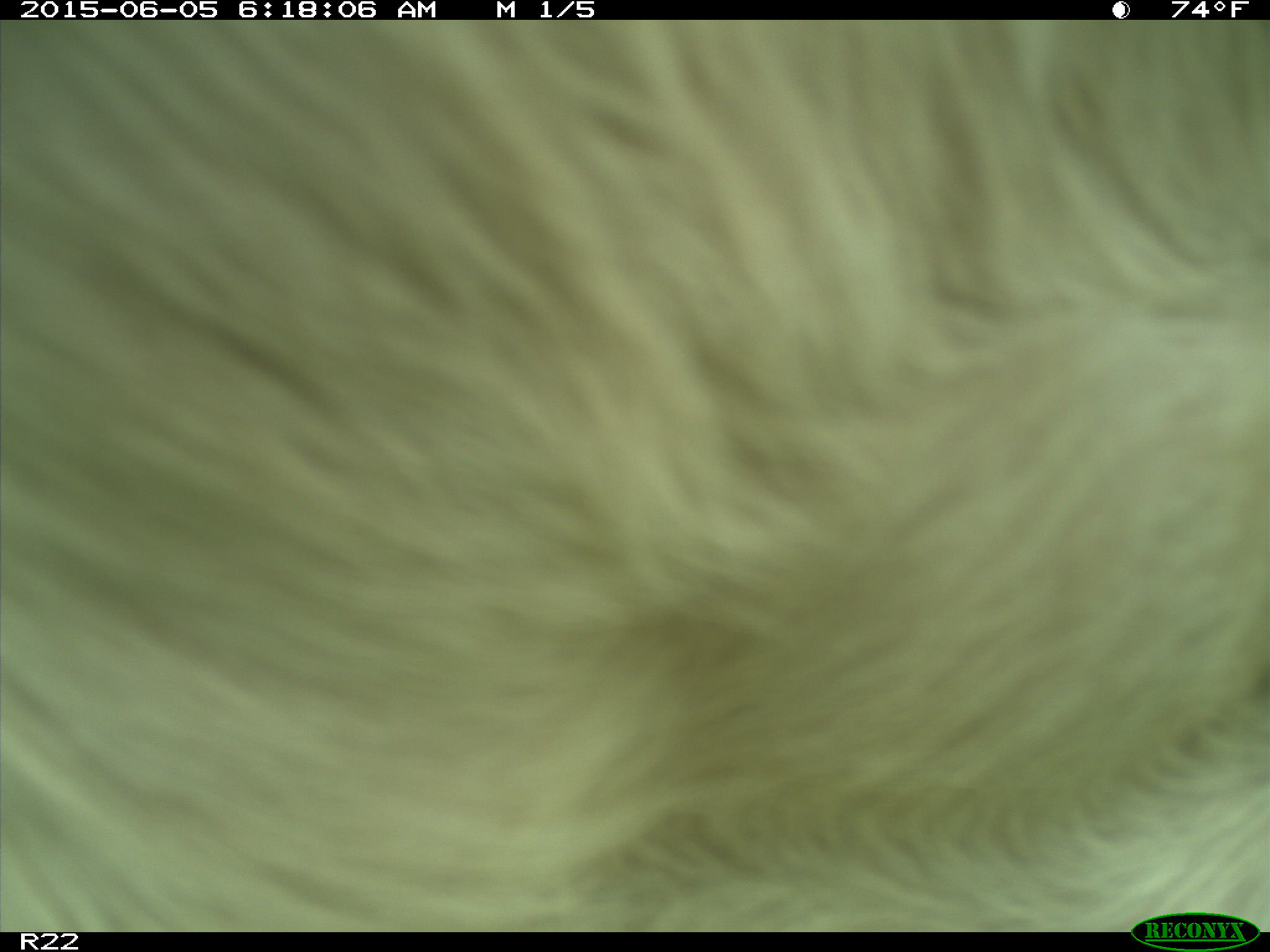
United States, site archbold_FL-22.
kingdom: Animalia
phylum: Chordata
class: Mammalia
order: Artiodactyla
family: Bovidae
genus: Bos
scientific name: Bos taurus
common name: domestic cow